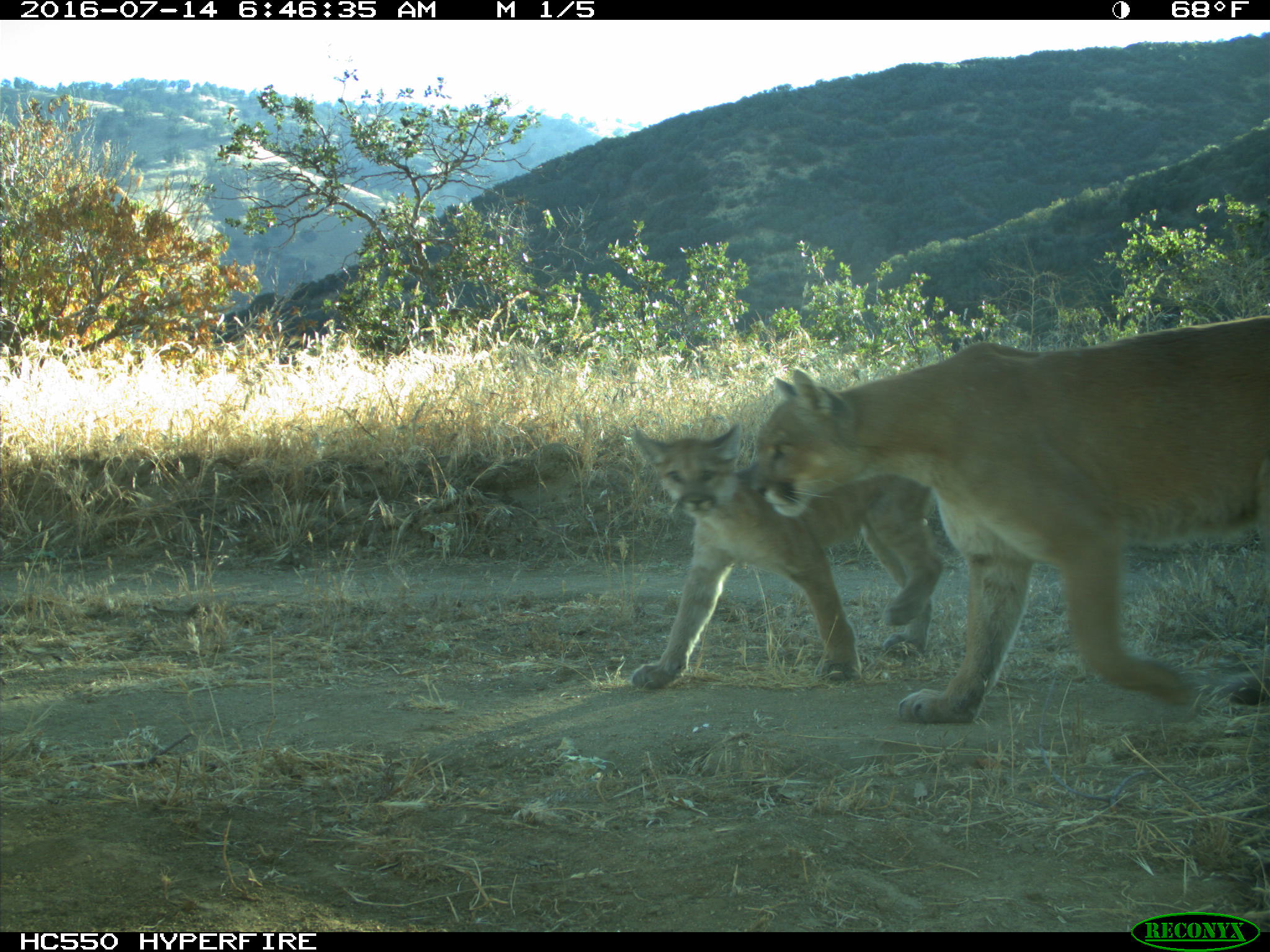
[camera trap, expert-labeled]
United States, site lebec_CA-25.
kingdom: Animalia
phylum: Chordata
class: Mammalia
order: Carnivora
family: Felidae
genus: Puma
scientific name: Puma concolor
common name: mountain lion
Puma concolor (mountain lion).